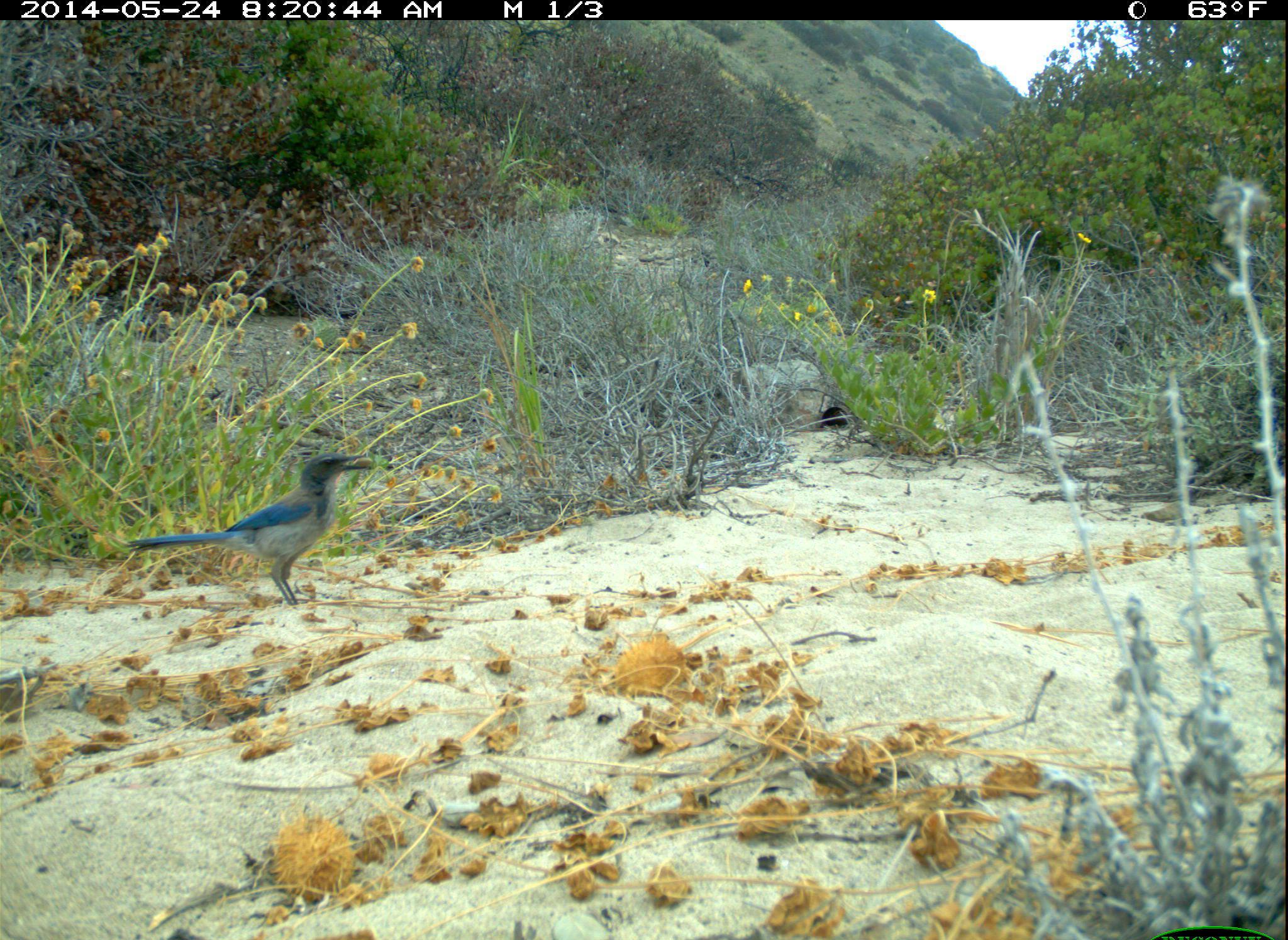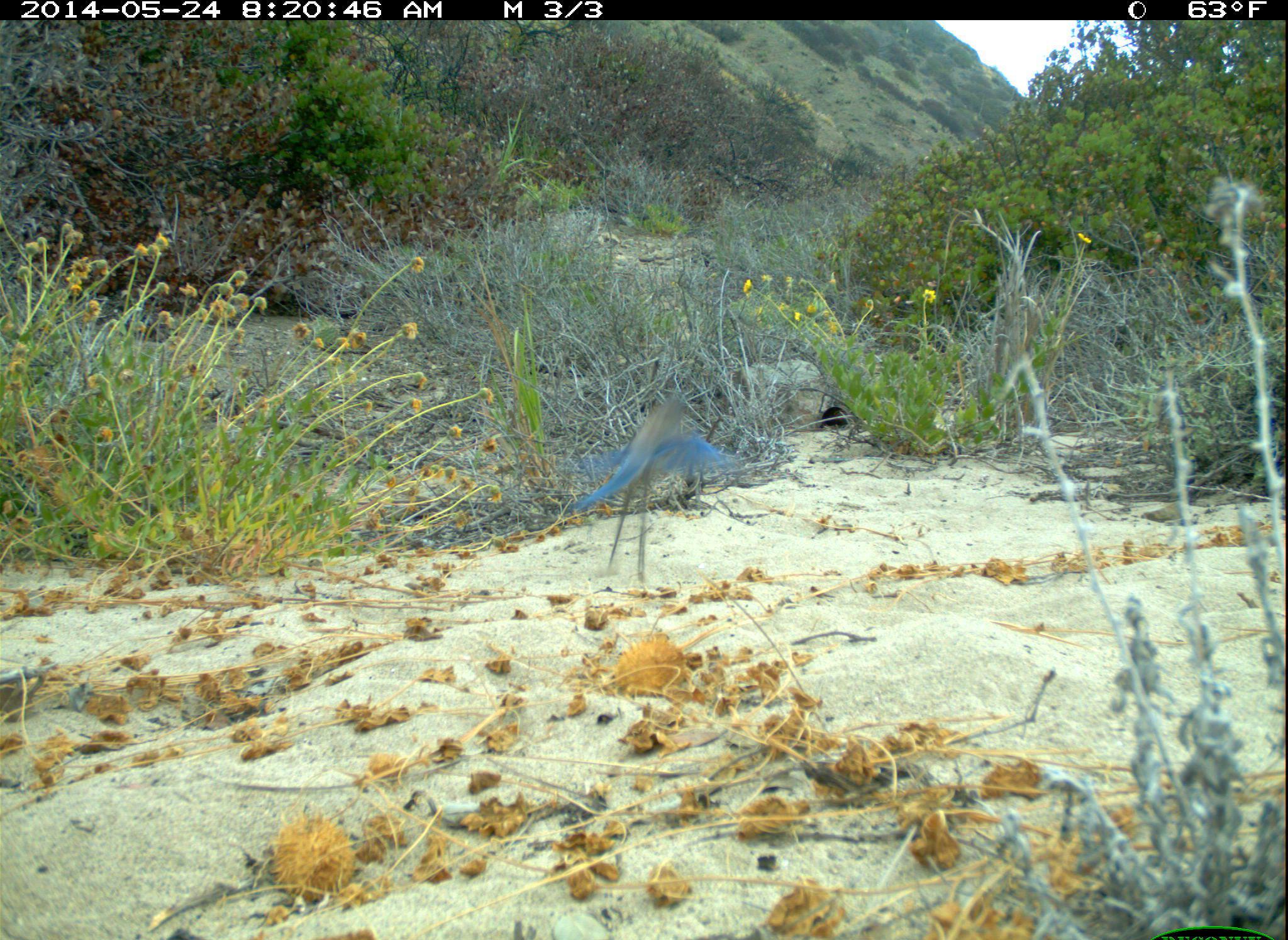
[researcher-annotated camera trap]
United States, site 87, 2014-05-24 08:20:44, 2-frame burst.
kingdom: Animalia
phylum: Chordata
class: Aves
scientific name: Aves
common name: bird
Bird (Aves).